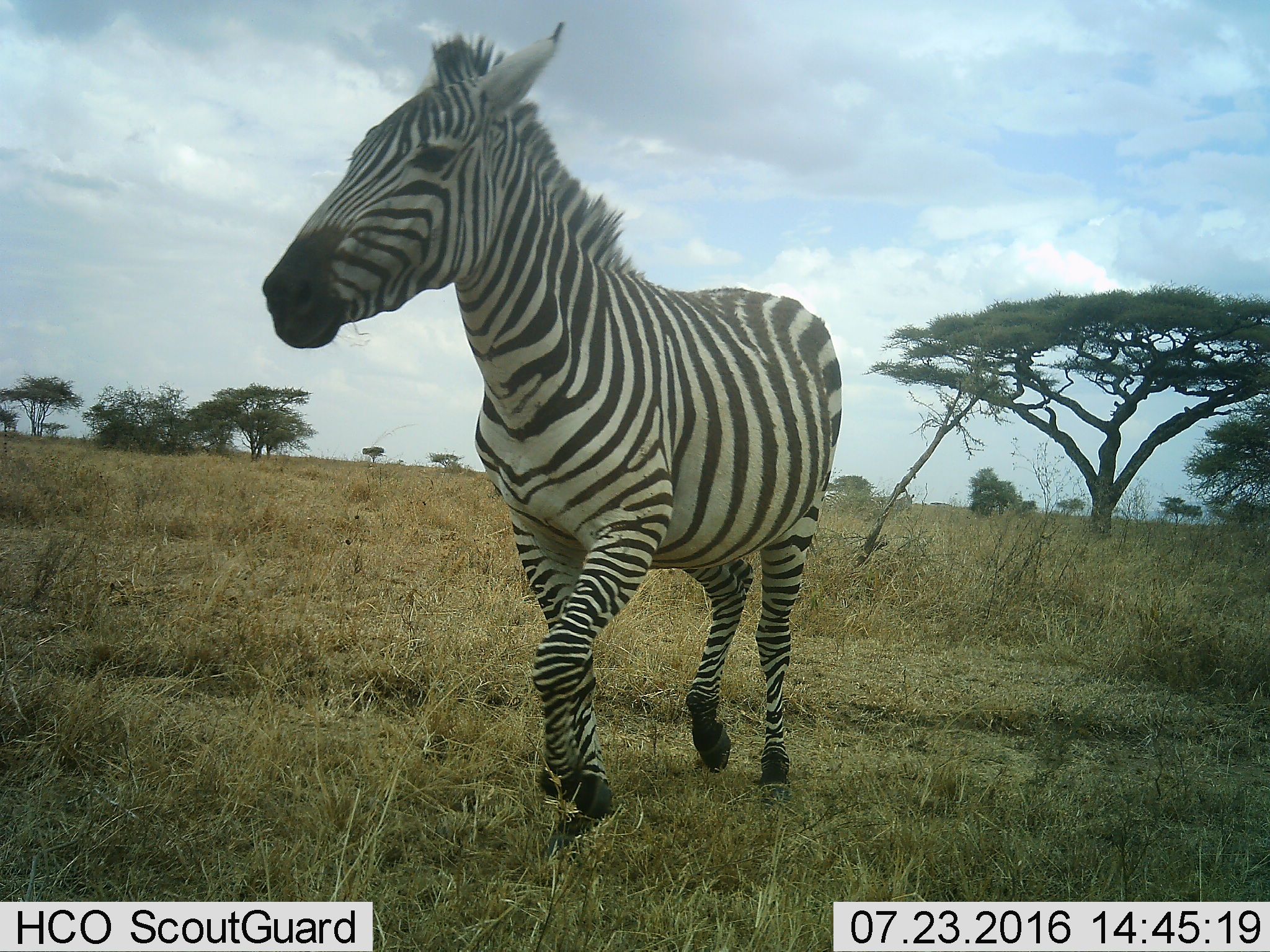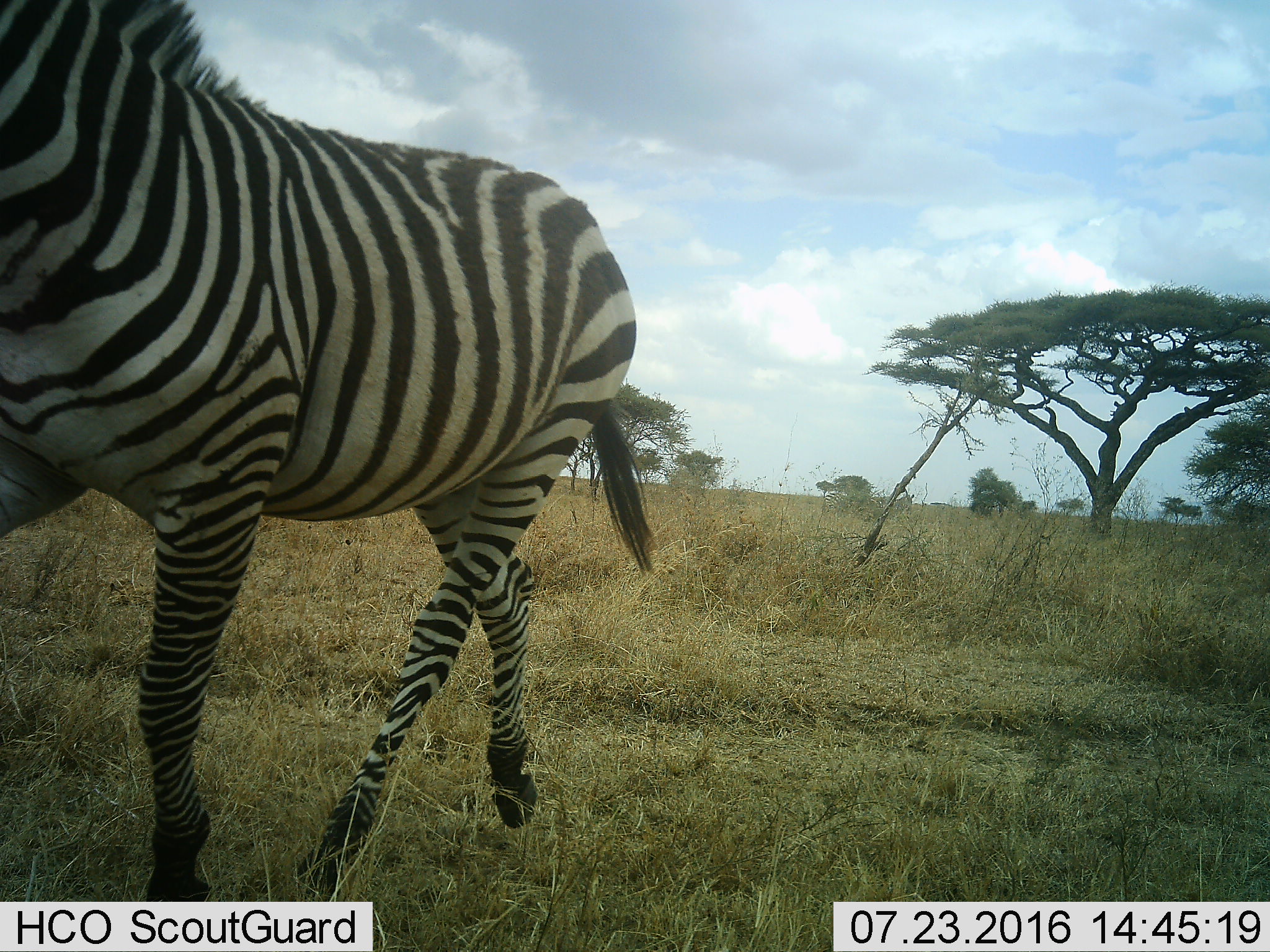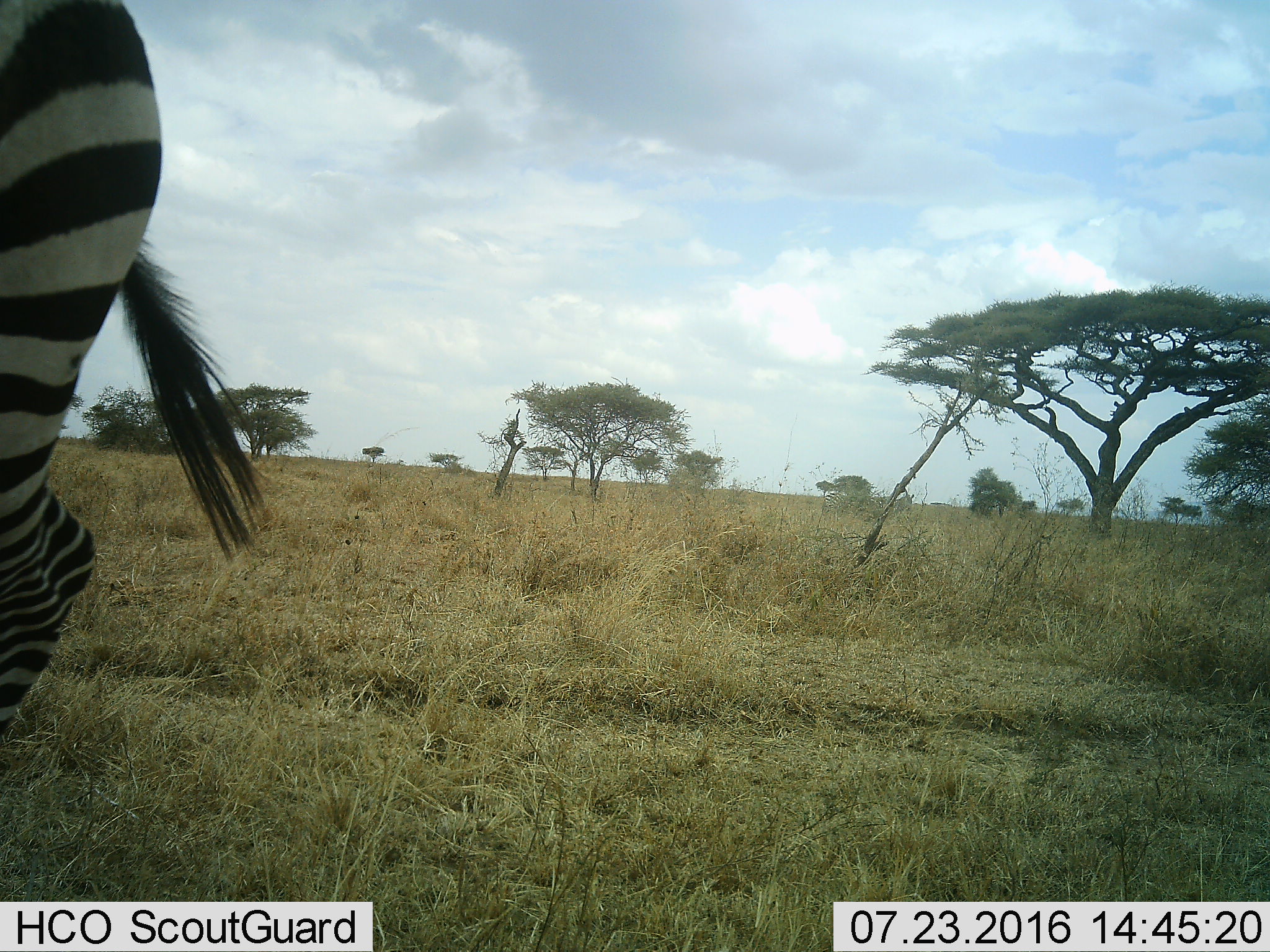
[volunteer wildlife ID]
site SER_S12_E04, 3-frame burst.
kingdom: Animalia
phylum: Chordata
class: Mammalia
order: Perissodactyla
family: Equidae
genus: Equus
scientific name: Equus quagga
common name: plains zebra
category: zebraplains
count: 1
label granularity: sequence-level